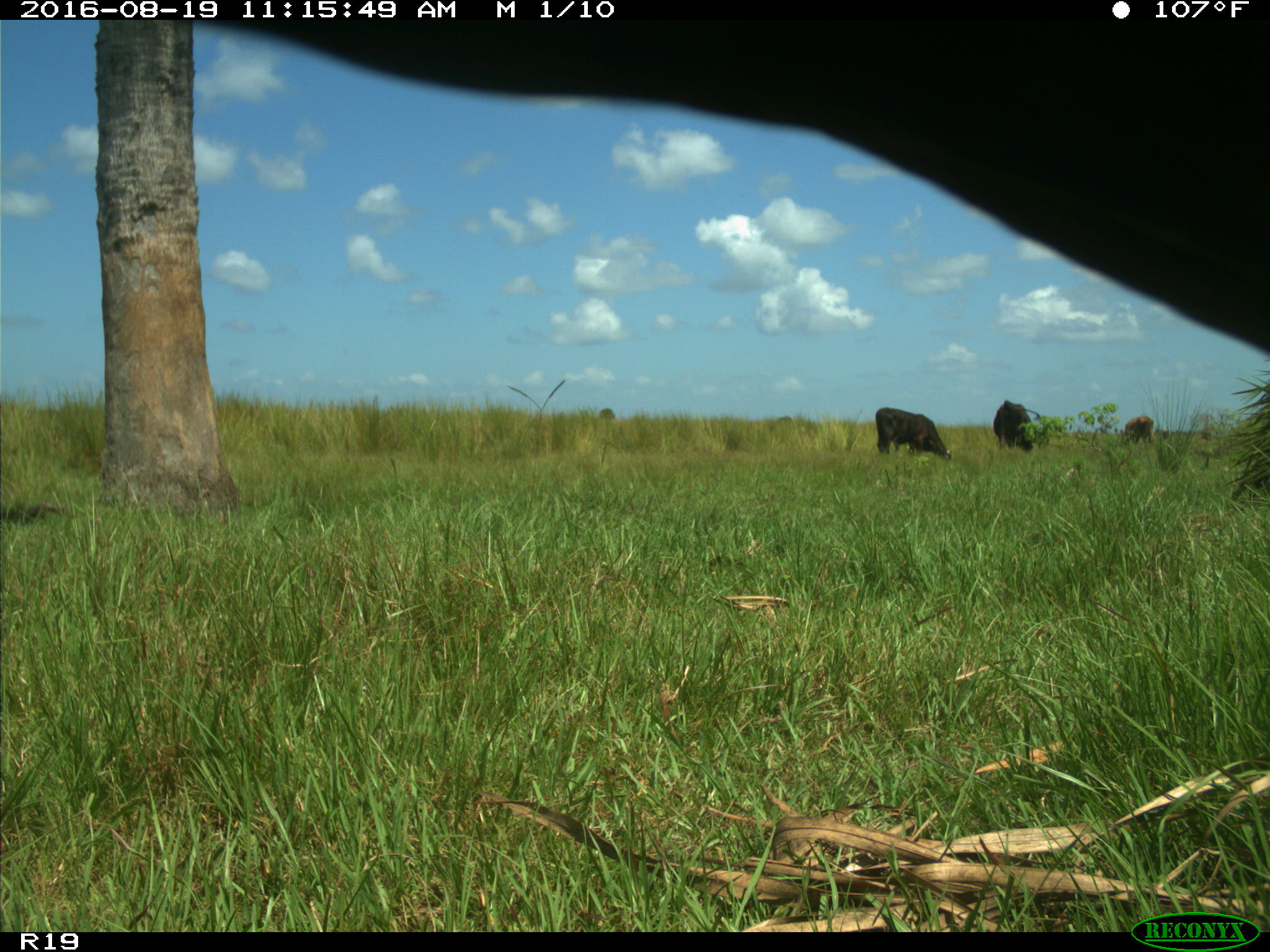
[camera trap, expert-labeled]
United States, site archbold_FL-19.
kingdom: Animalia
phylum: Chordata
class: Mammalia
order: Artiodactyla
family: Bovidae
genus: Bos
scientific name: Bos taurus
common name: domestic cow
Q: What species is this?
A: Bos taurus (domestic cow).